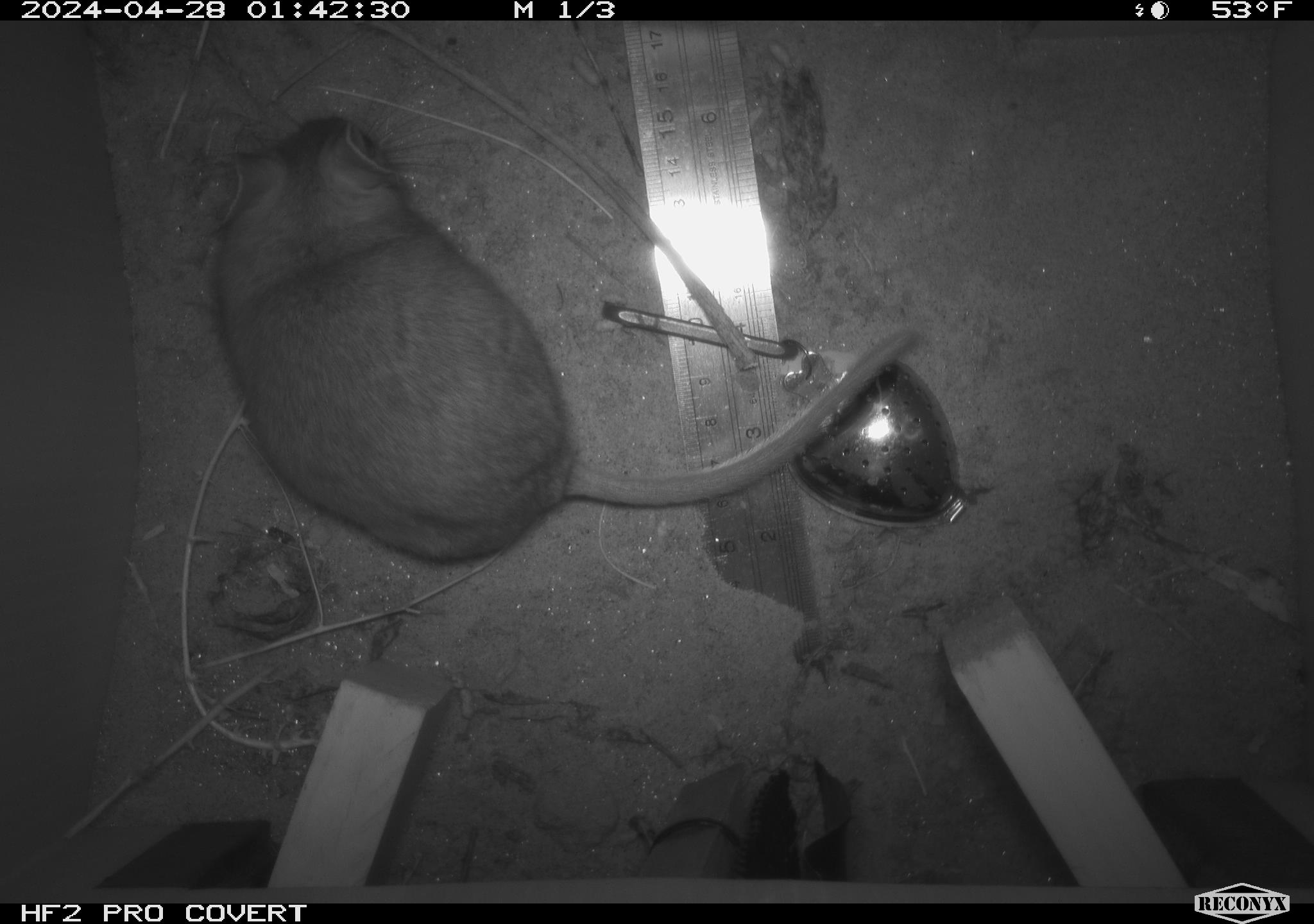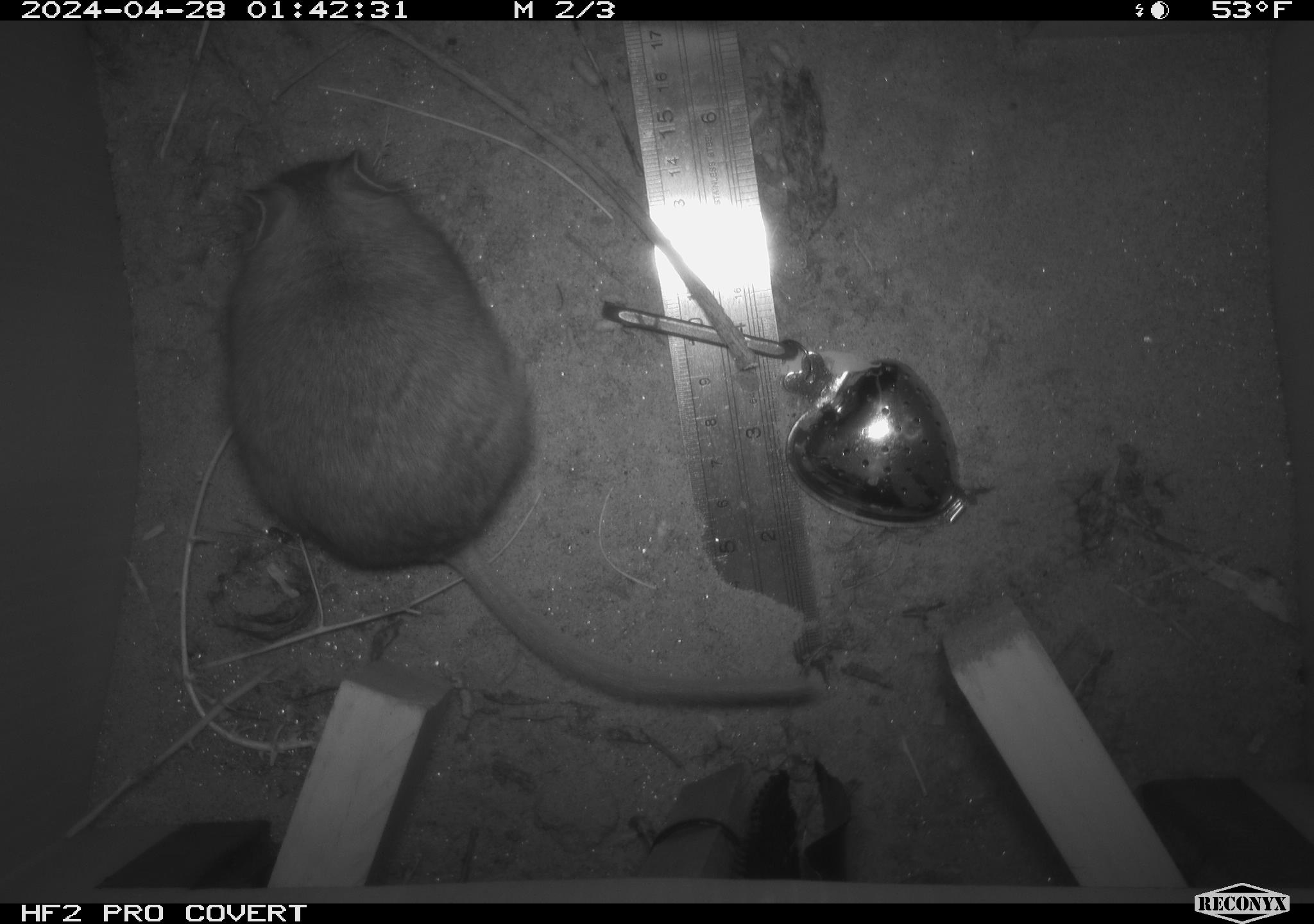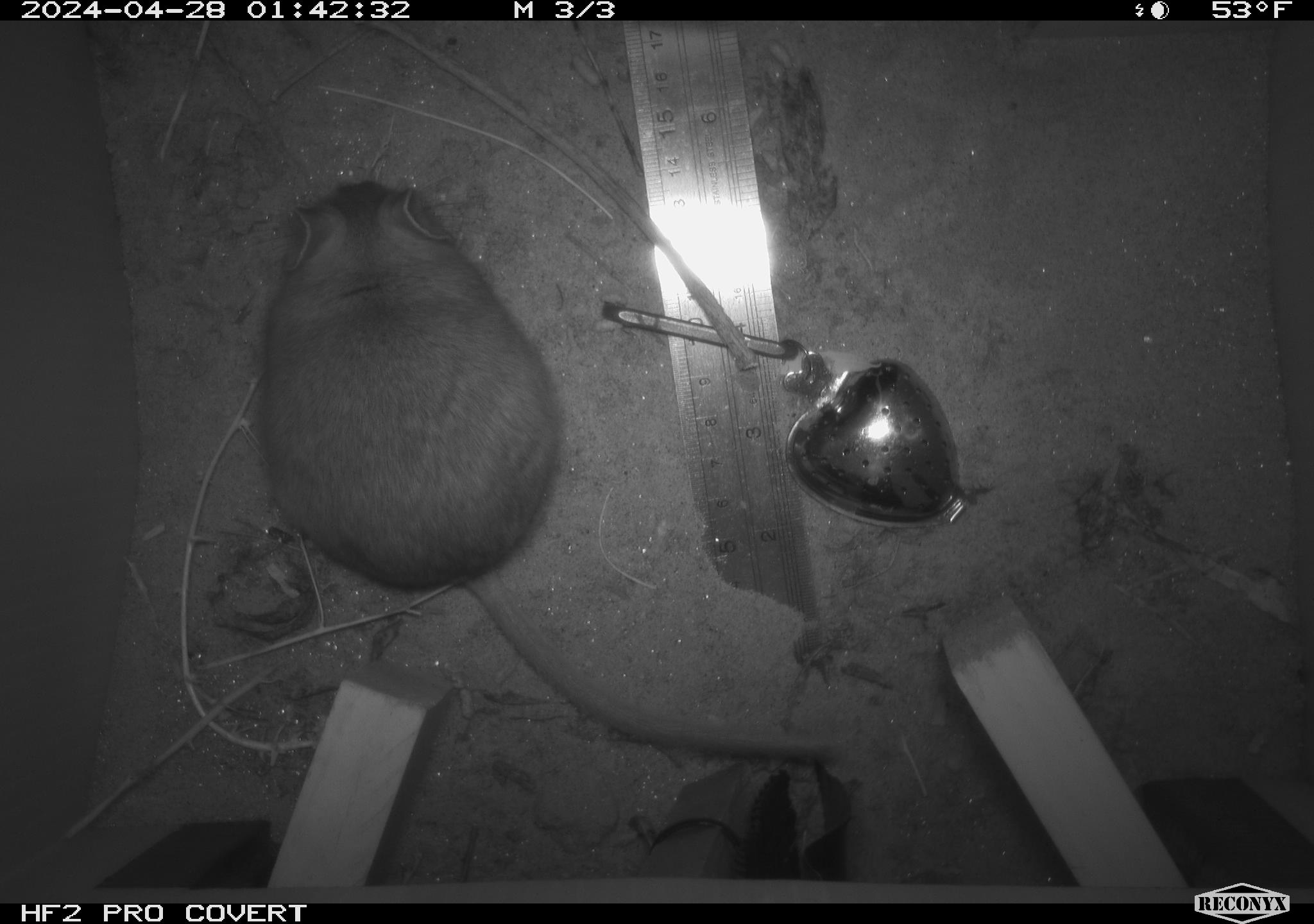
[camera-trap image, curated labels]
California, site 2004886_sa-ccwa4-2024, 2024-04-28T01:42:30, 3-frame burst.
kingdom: Animalia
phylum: Chordata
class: Mammalia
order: Rodentia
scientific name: Rodentia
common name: woodrat or rat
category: woodrat or rat species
Woodrat or rat species (woodrat or rat) (Rodentia).